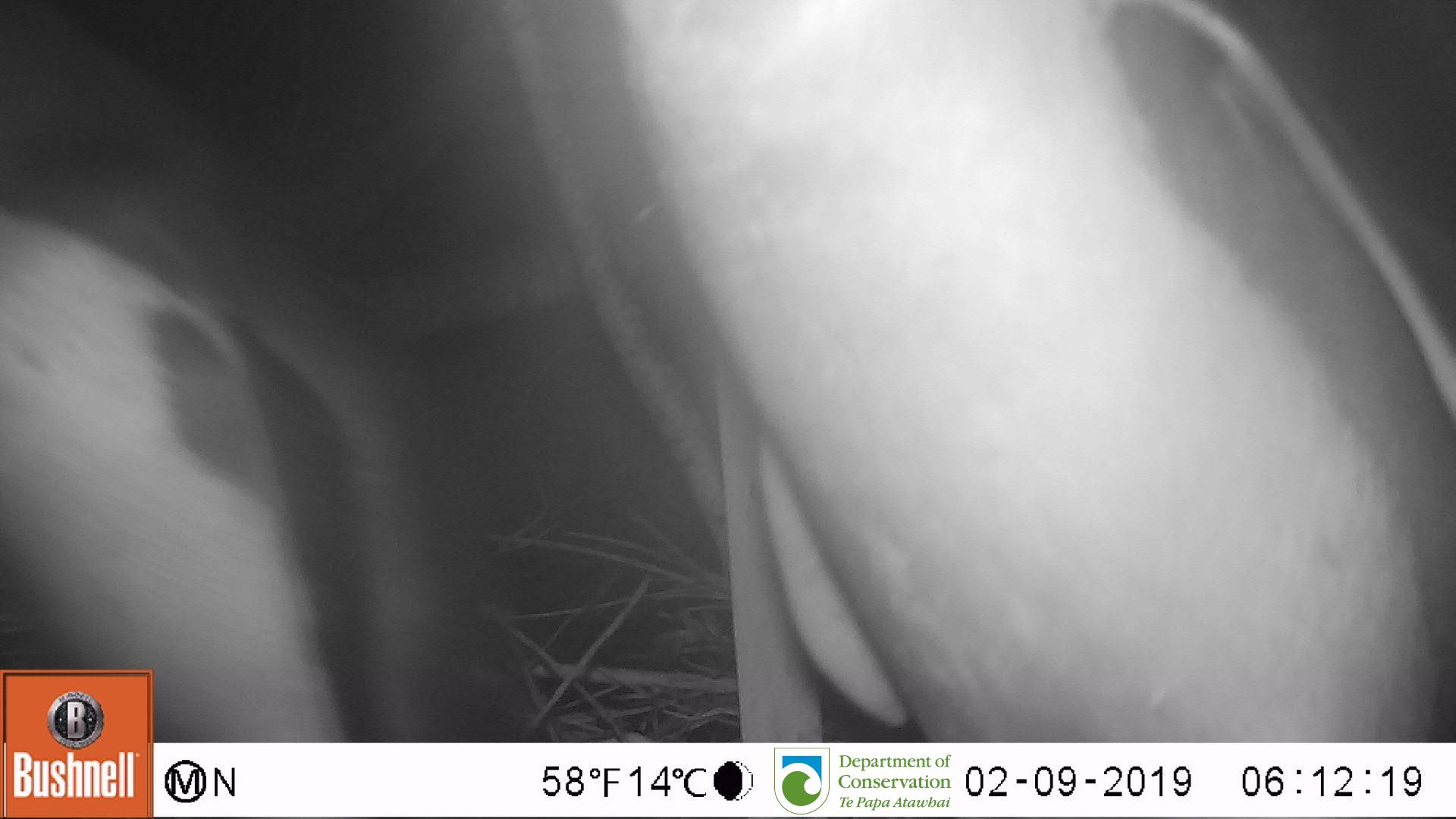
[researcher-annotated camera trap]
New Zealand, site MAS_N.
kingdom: Animalia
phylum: Chordata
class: Aves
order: Sphenisciformes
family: Spheniscidae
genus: Megadyptes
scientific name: Megadyptes antipodes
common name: yellow-eyed penguin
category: yellow eyed penguin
Yellow eyed penguin (yellow-eyed penguin) (Megadyptes antipodes).